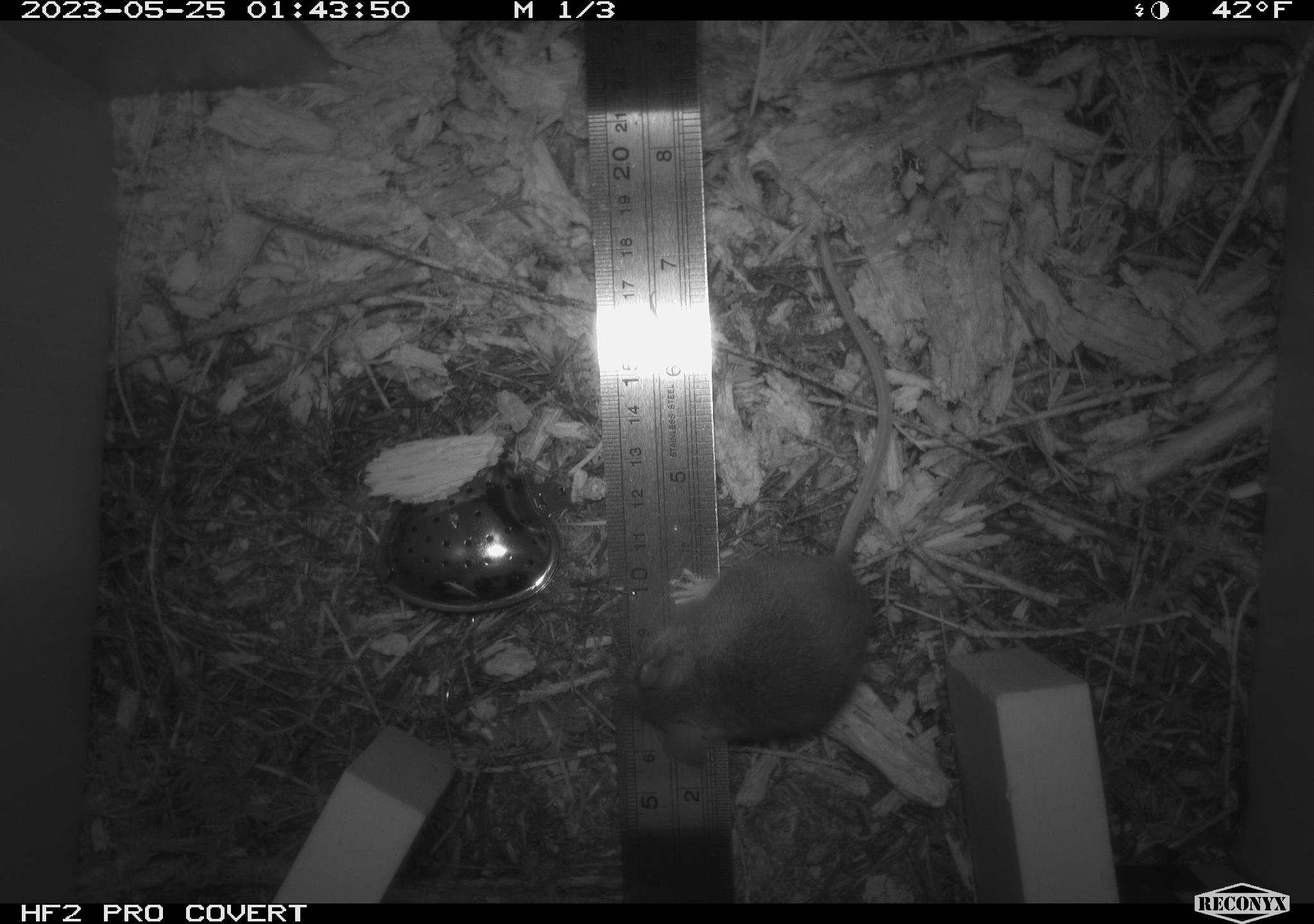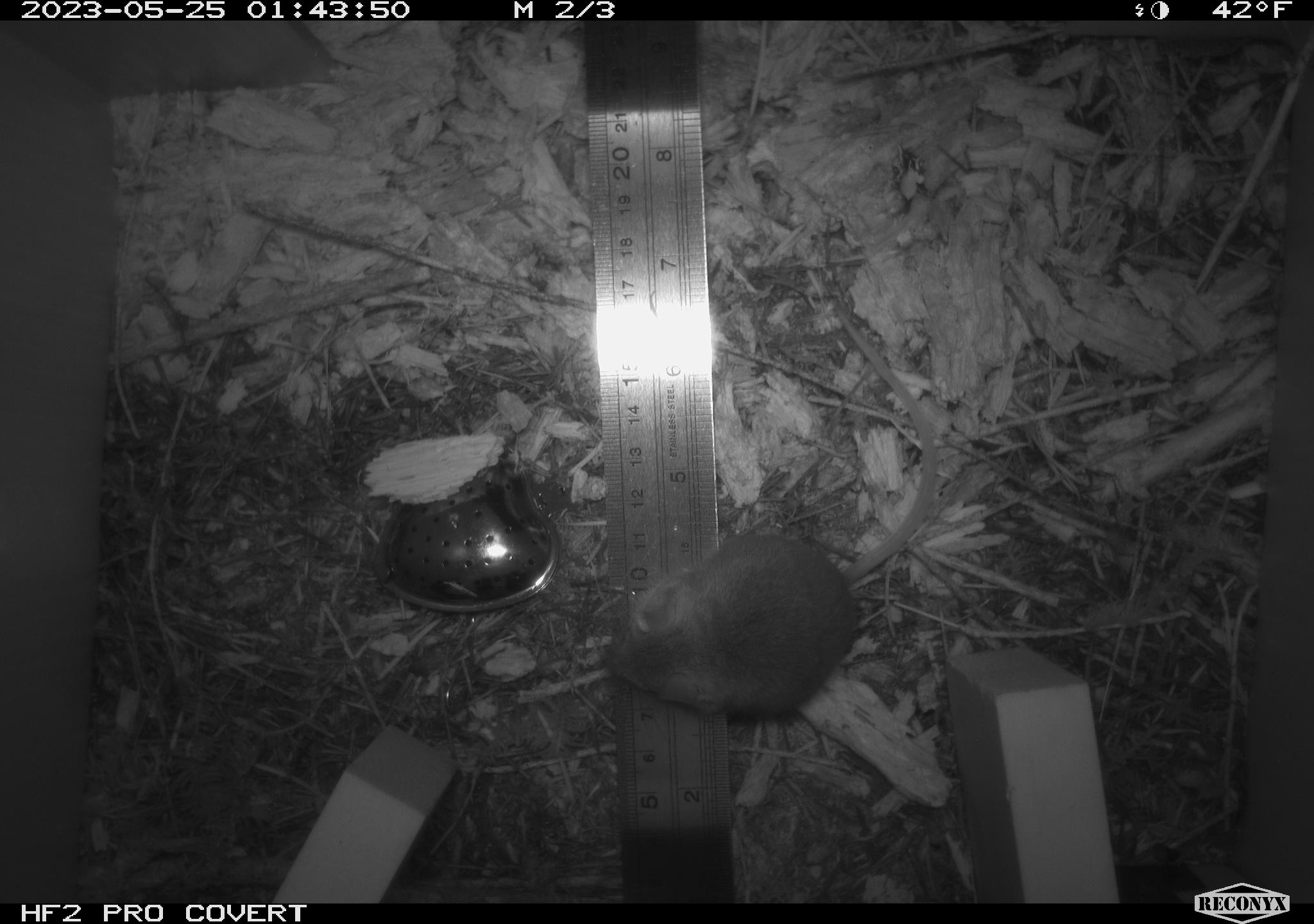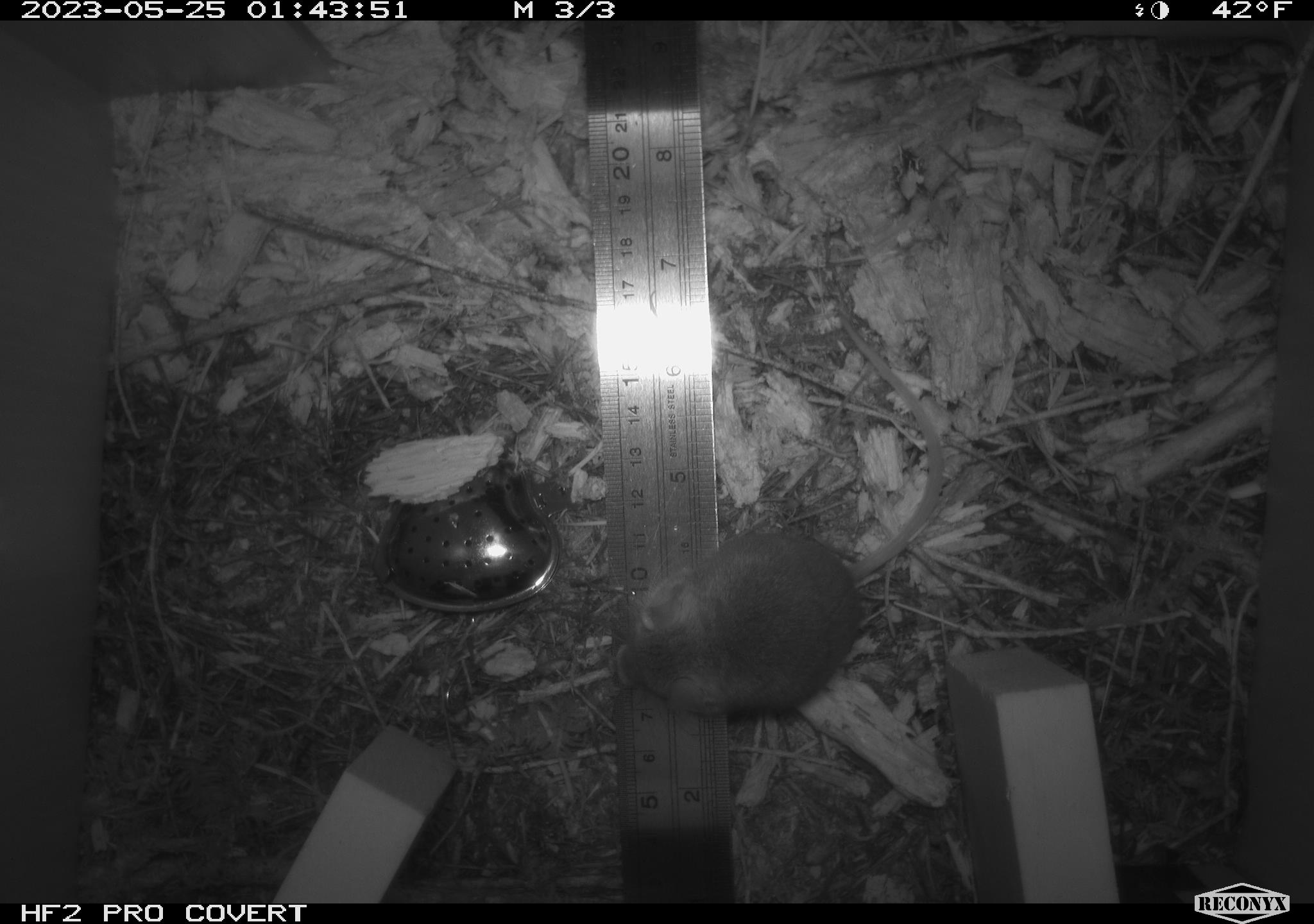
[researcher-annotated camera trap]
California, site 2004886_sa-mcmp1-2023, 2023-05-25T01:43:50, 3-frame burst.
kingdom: Animalia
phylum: Chordata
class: Mammalia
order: Rodentia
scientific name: Rodentia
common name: mouse species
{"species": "mouse species (Rodentia)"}